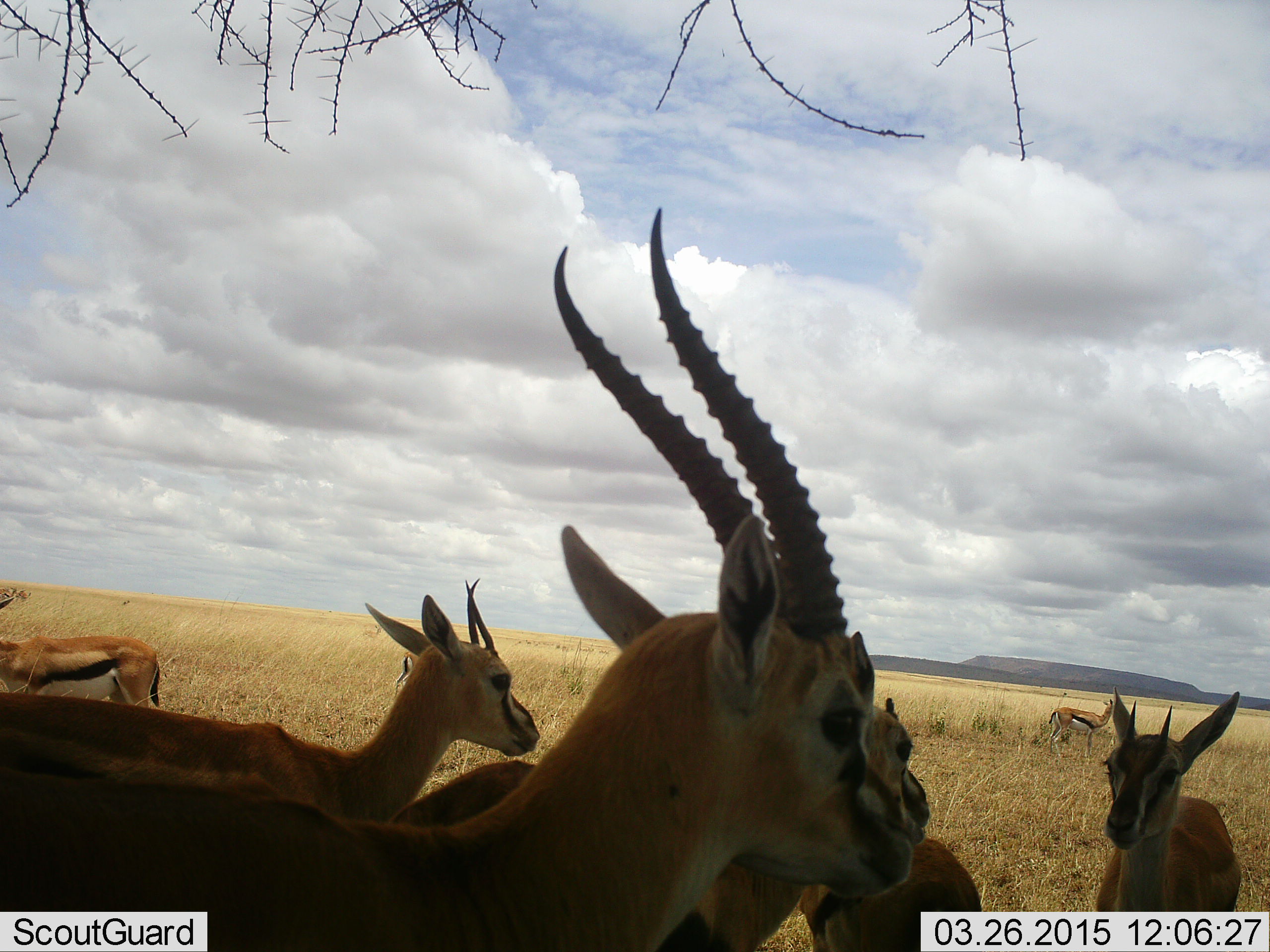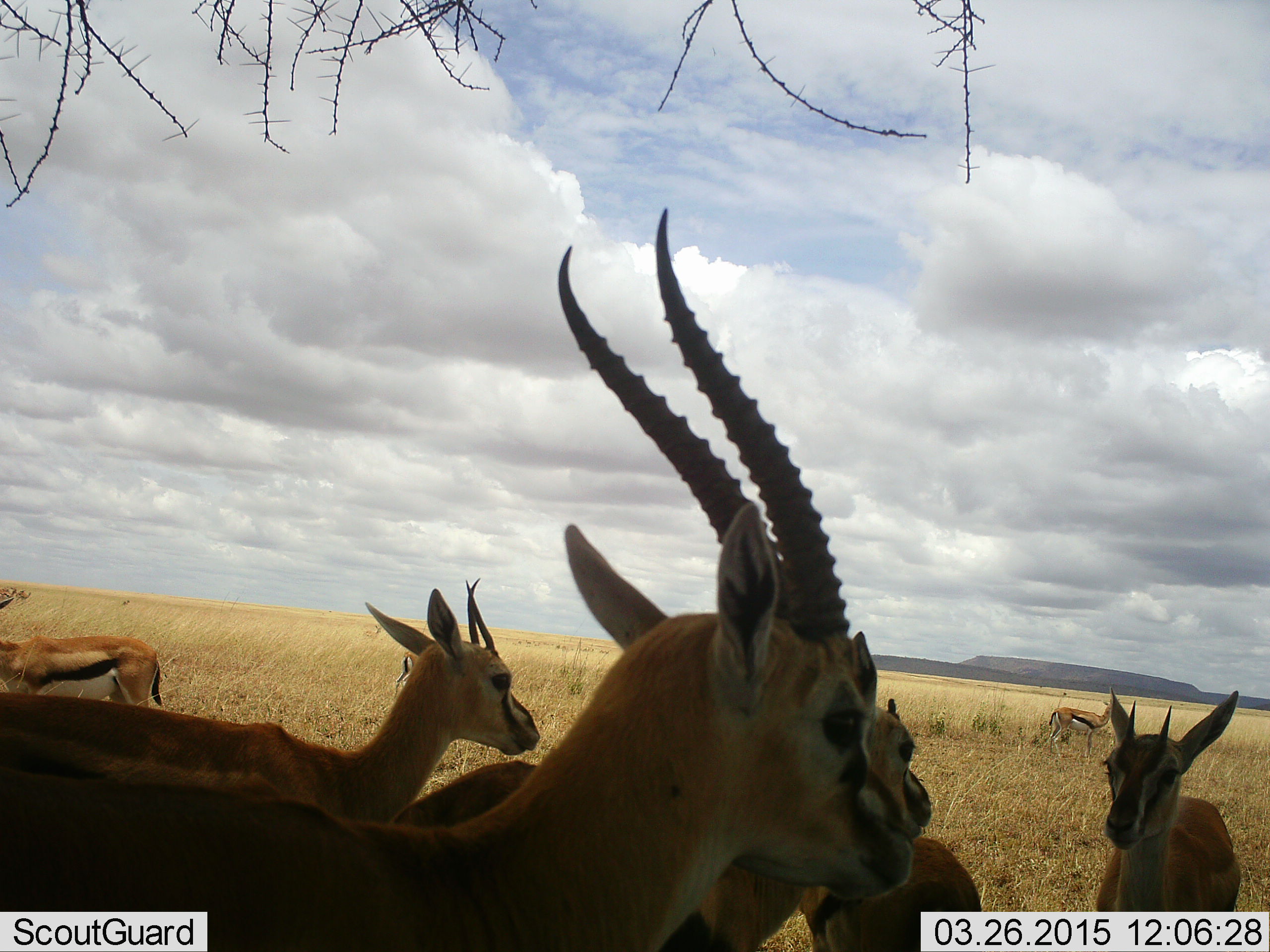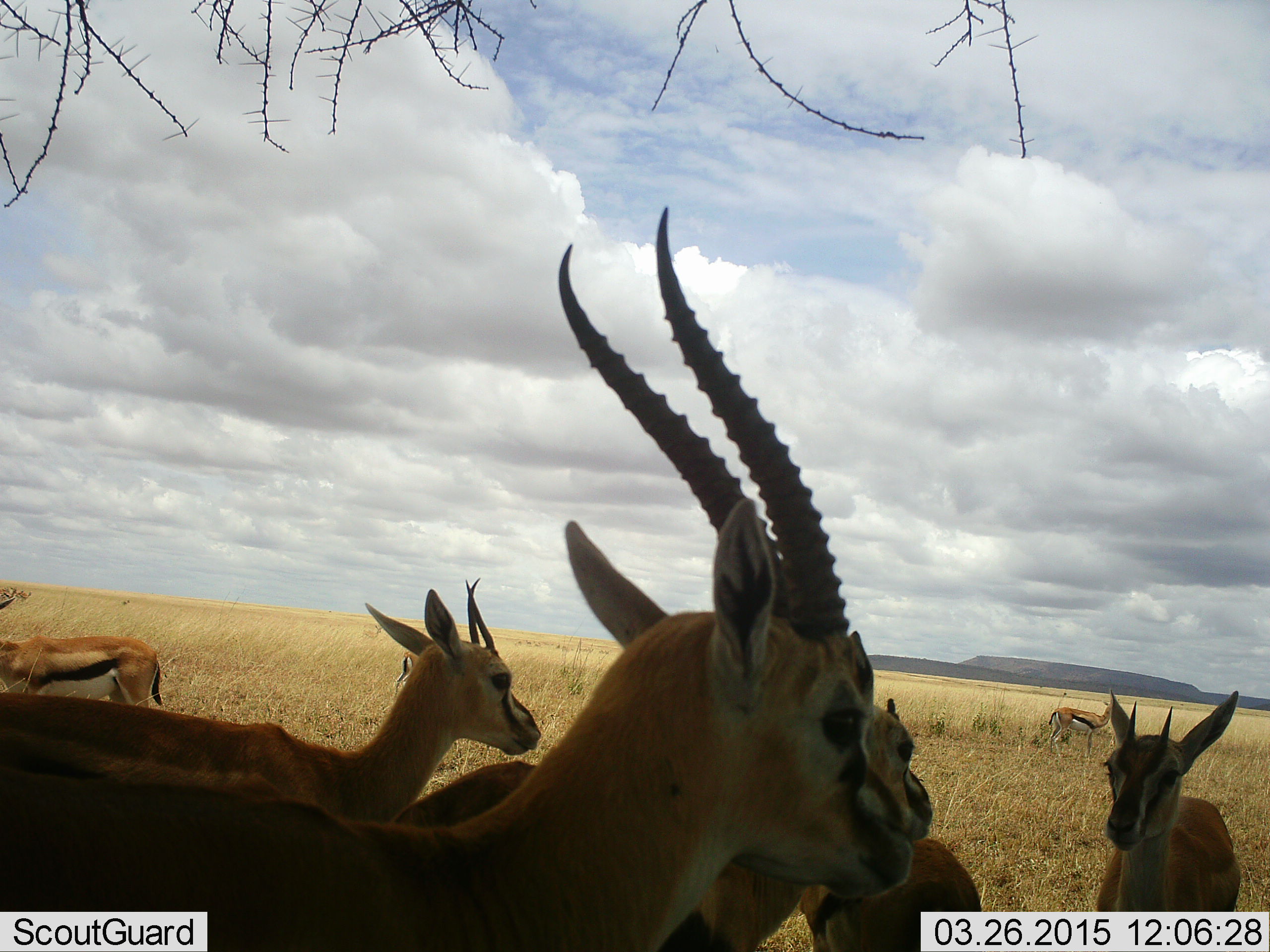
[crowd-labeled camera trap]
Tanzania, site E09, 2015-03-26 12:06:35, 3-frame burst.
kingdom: Animalia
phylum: Chordata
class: Mammalia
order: Artiodactyla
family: Bovidae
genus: Eudorcas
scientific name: Eudorcas thomsonii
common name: thomson's gazelle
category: gazellethomsons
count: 8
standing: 100%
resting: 0%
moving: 0%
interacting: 10%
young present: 20%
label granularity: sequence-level